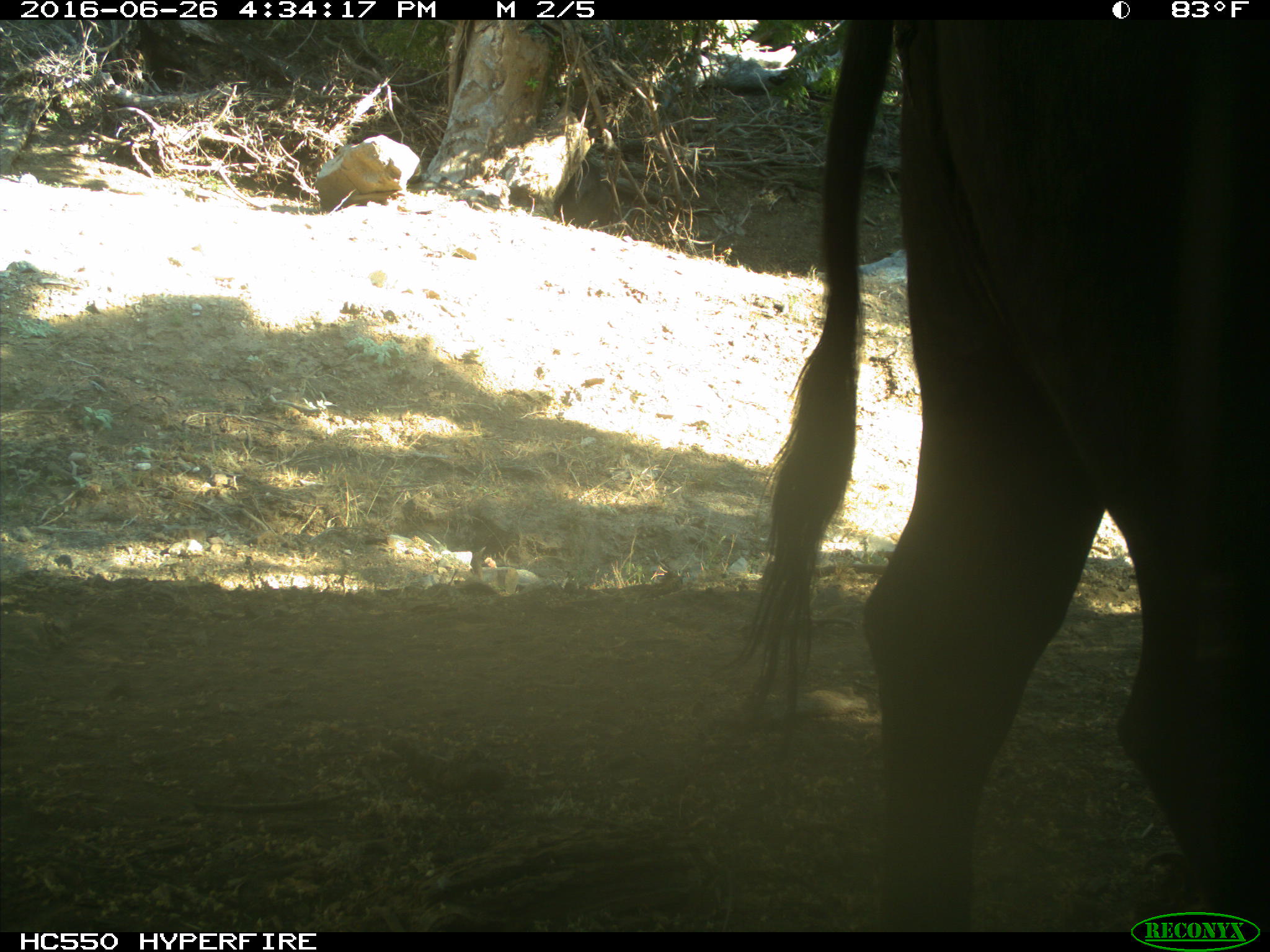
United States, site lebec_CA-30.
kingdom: Animalia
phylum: Chordata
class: Mammalia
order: Artiodactyla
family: Bovidae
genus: Bos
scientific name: Bos taurus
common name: domestic cow